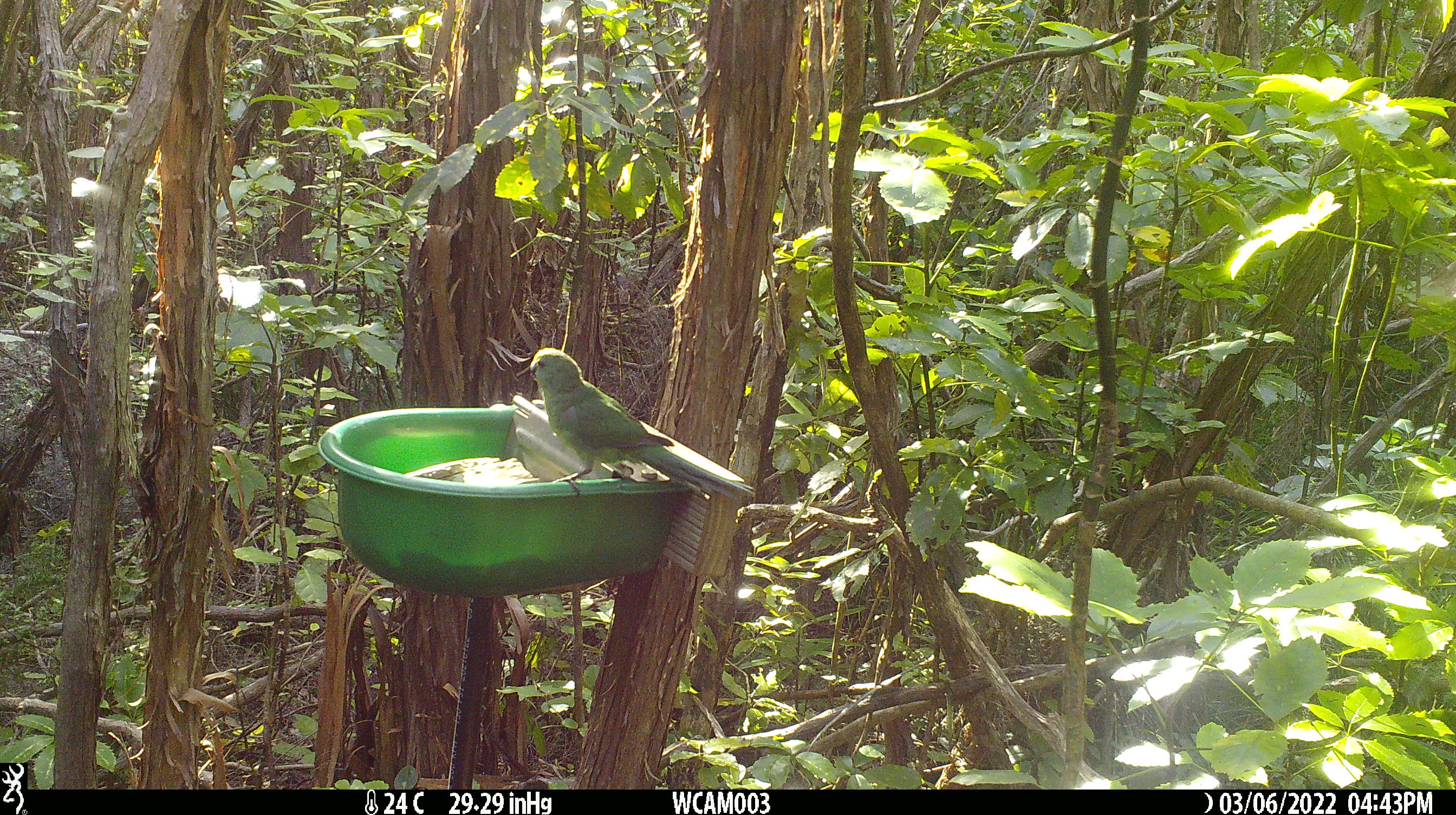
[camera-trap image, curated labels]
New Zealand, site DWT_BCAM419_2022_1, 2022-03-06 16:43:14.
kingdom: Animalia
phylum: Chordata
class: Aves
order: Psittaciformes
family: Psittaculidae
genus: Cyanoramphus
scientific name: Cyanoramphus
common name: parakeet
Parakeet (Cyanoramphus).